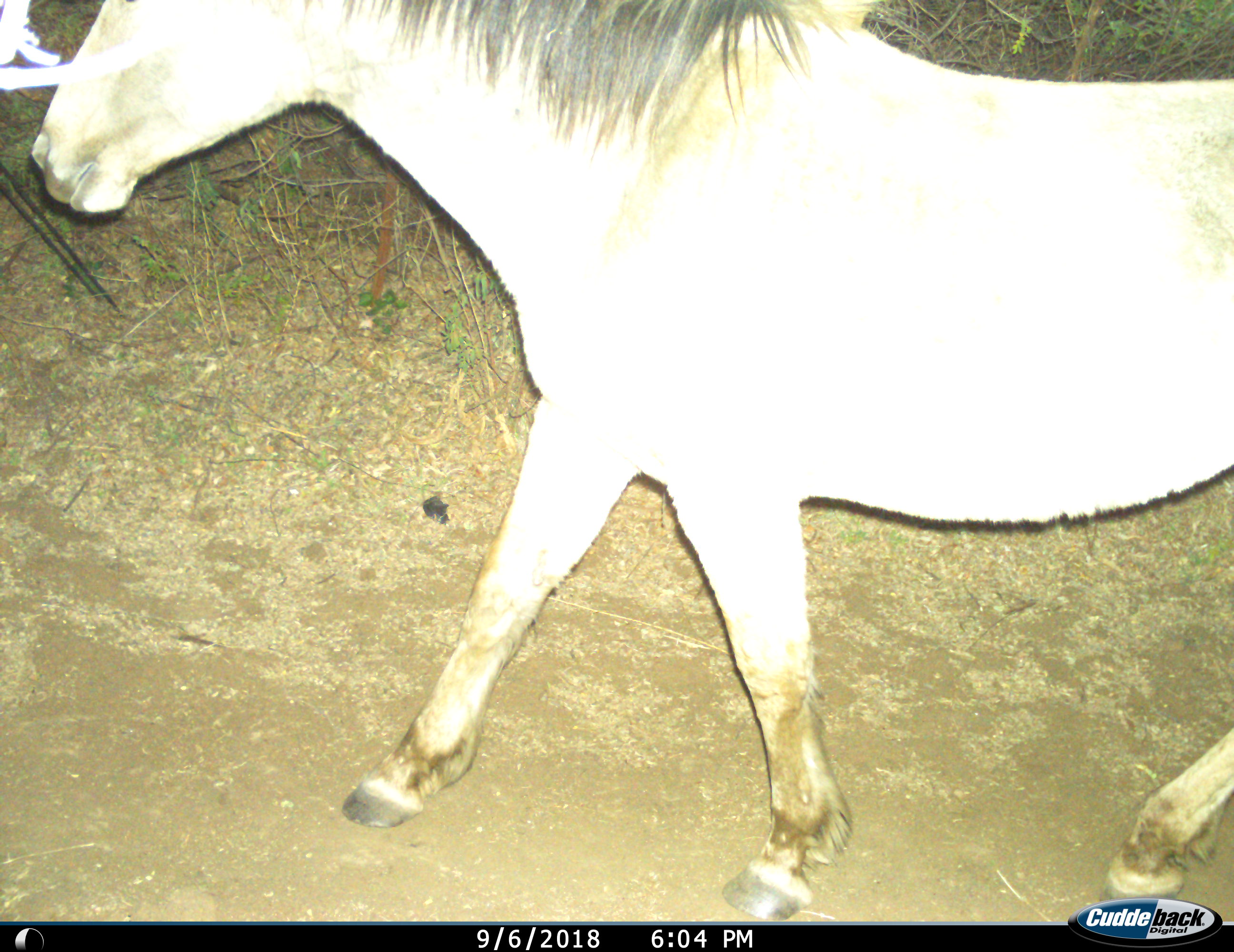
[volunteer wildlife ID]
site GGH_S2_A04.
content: unidentified animal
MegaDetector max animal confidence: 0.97